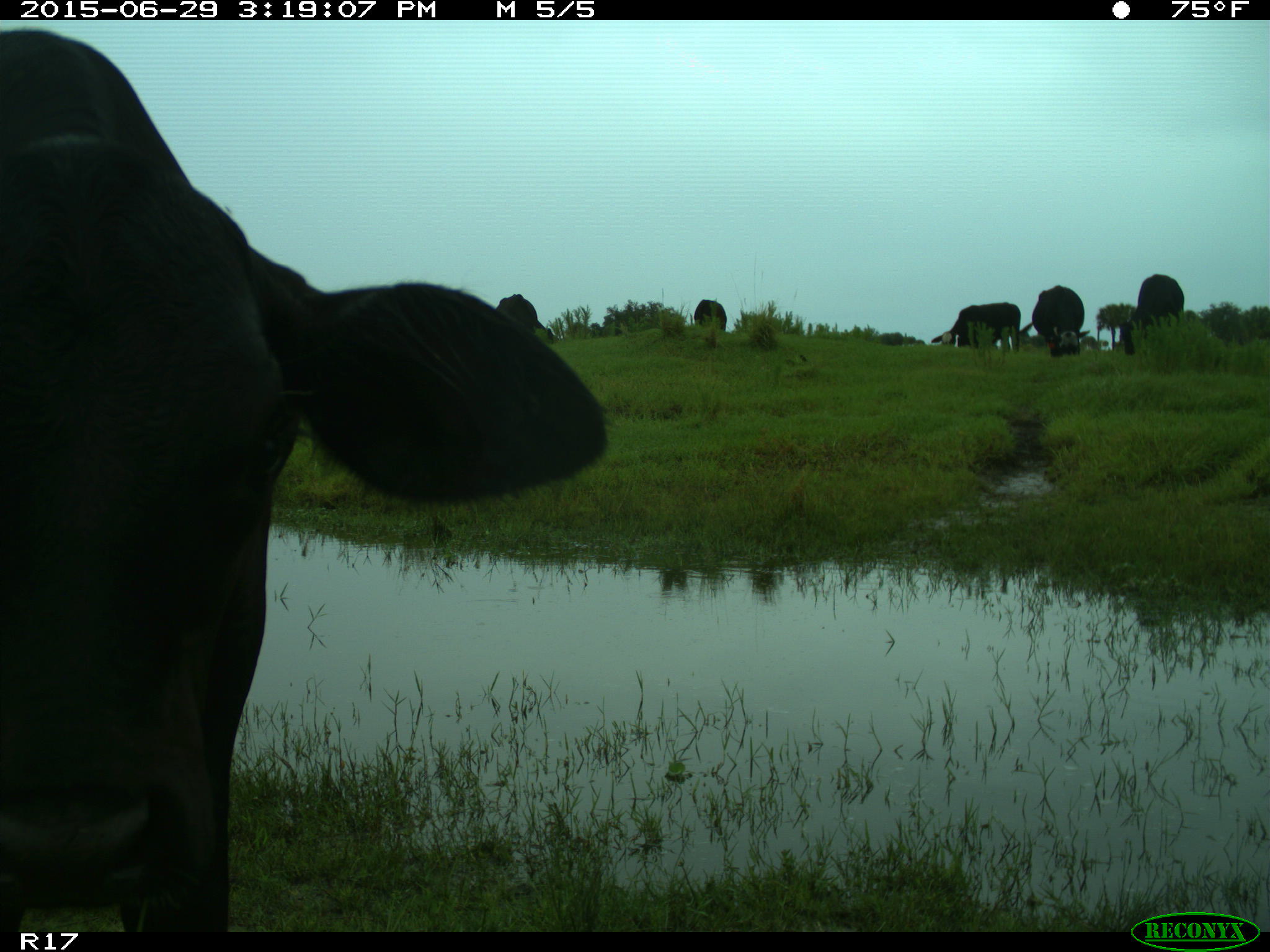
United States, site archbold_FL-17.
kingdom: Animalia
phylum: Chordata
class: Mammalia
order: Artiodactyla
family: Bovidae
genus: Bos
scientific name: Bos taurus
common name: domestic cow